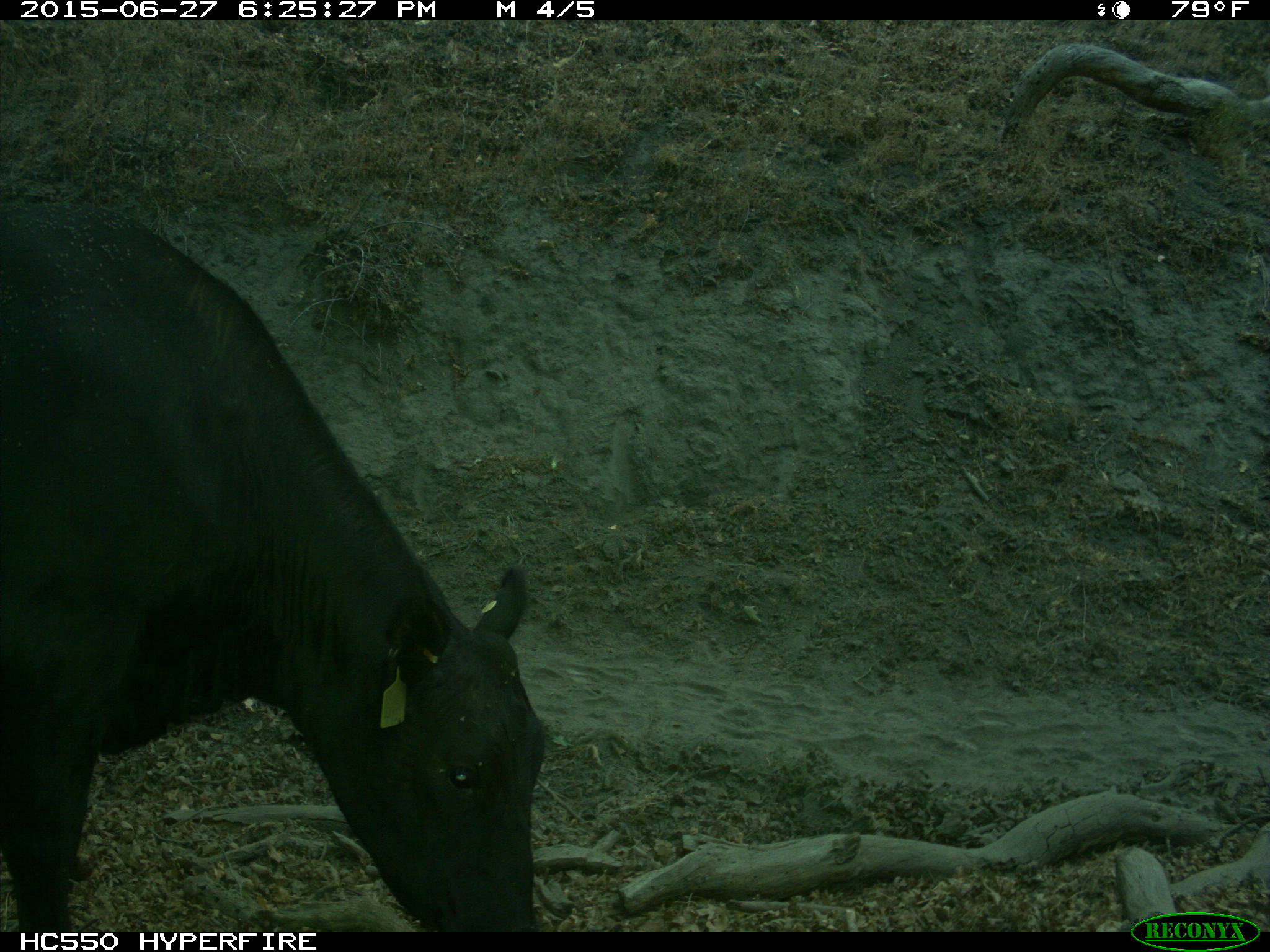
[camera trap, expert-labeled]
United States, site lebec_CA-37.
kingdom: Animalia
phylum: Chordata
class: Mammalia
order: Artiodactyla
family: Bovidae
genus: Bos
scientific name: Bos taurus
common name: domestic cow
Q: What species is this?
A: Bos taurus (domestic cow).